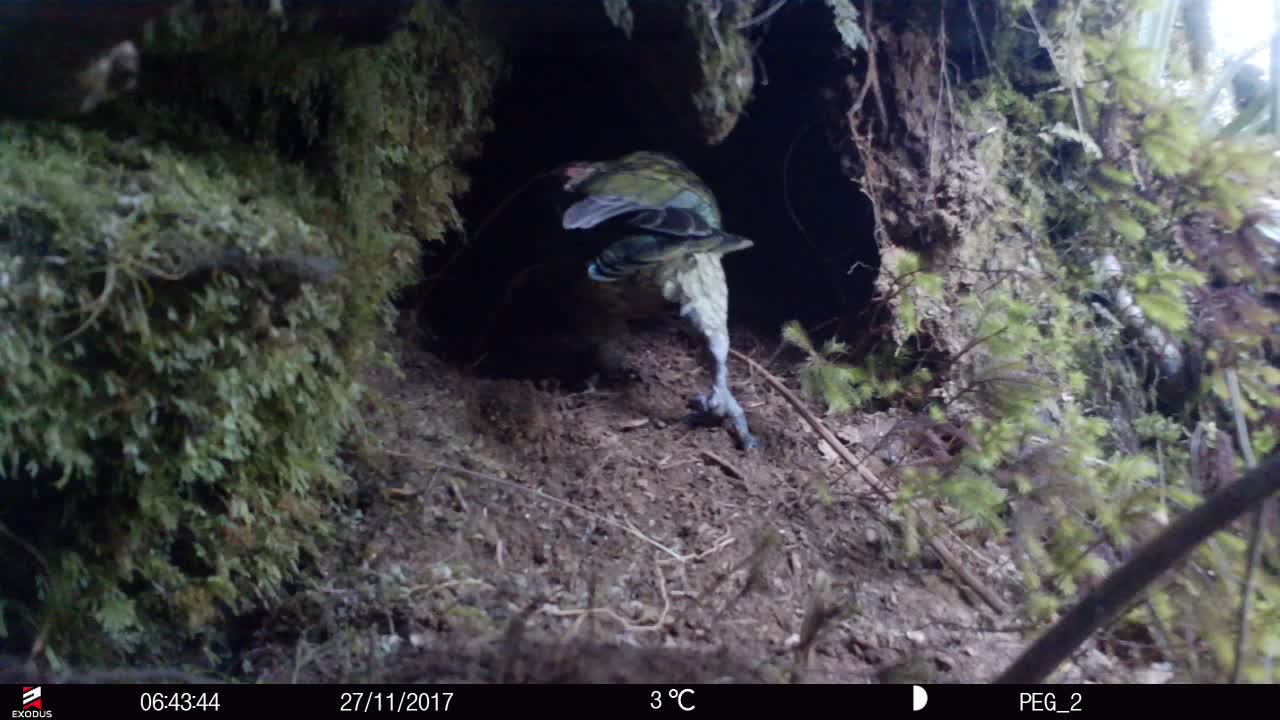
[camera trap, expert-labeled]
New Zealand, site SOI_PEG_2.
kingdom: Animalia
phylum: Chordata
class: Aves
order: Psittaciformes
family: Strigopidae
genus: Nestor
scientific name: Nestor notabilis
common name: kea